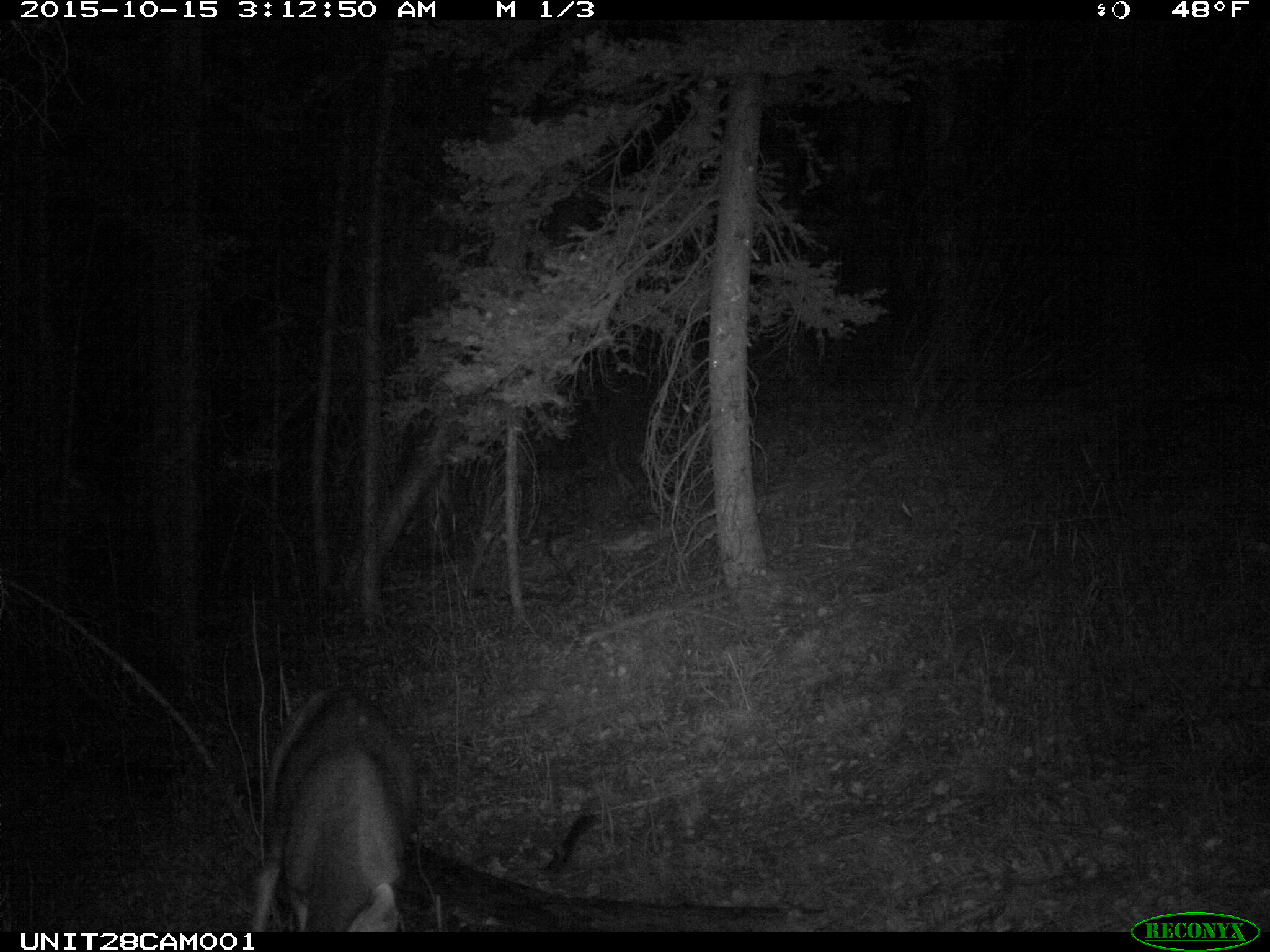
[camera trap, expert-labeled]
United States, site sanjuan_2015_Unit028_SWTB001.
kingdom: Animalia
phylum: Chordata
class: Mammalia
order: Artiodactyla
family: Cervidae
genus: Odocoileus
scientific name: Odocoileus hemionus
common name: mule deer